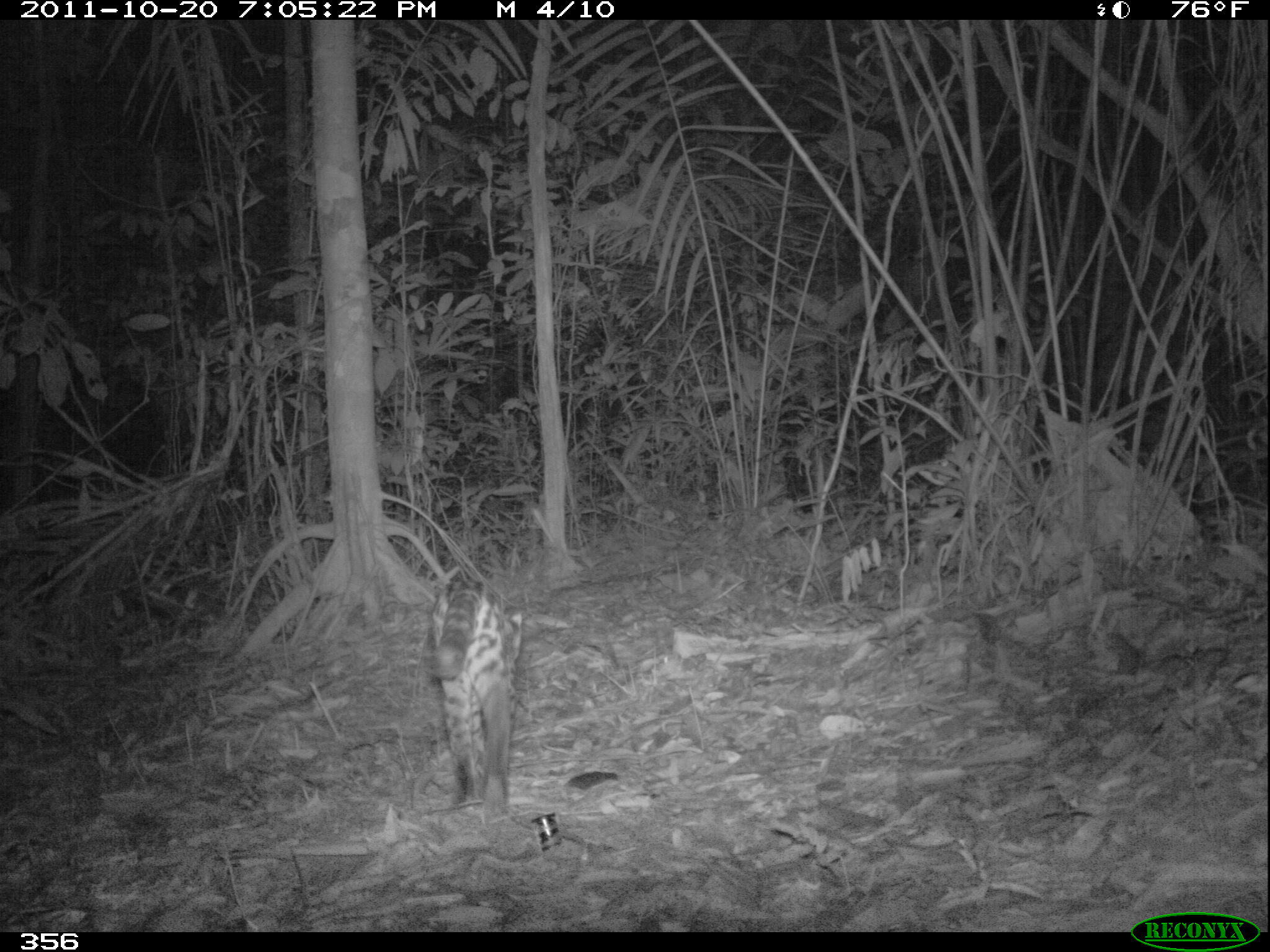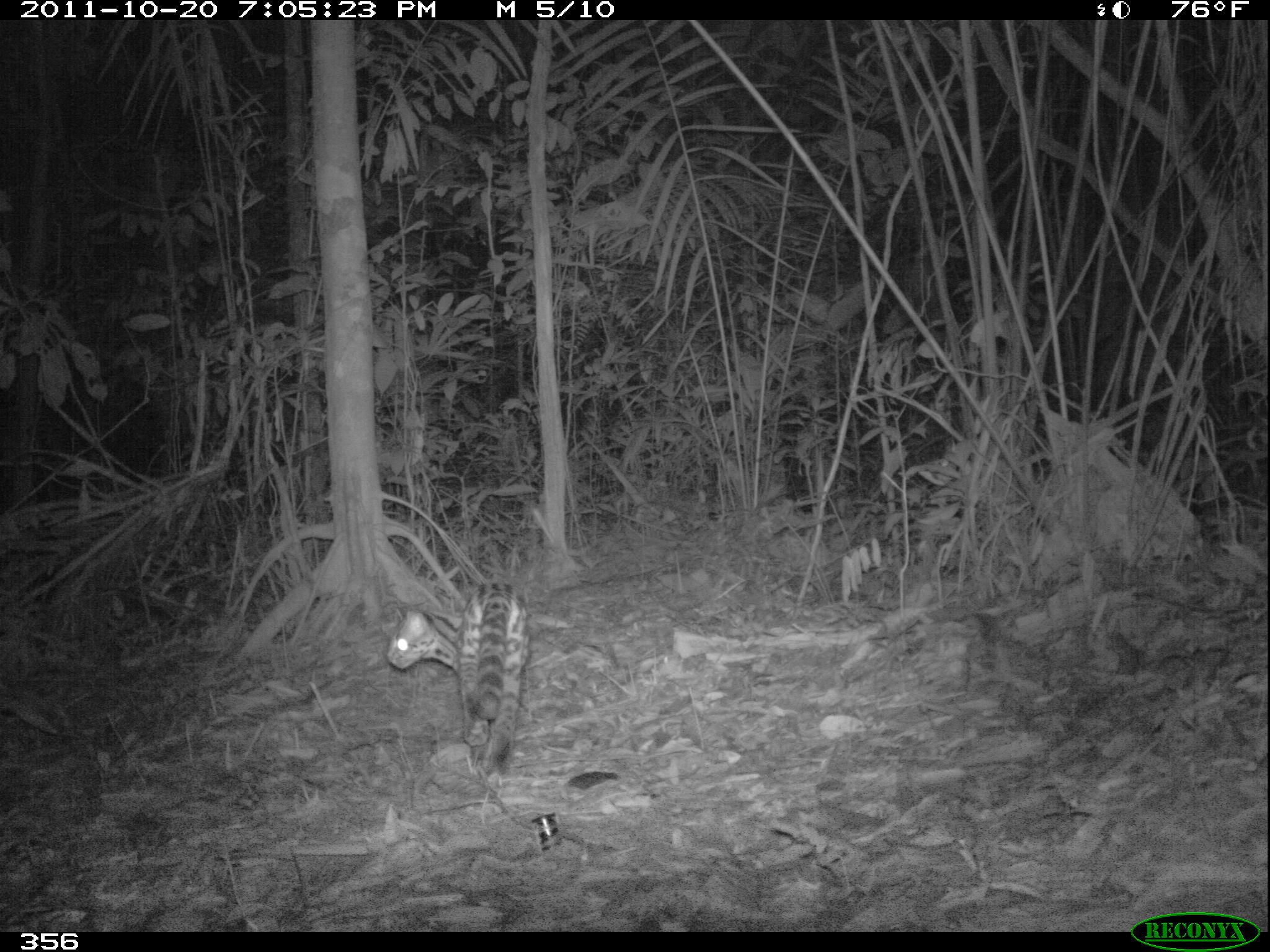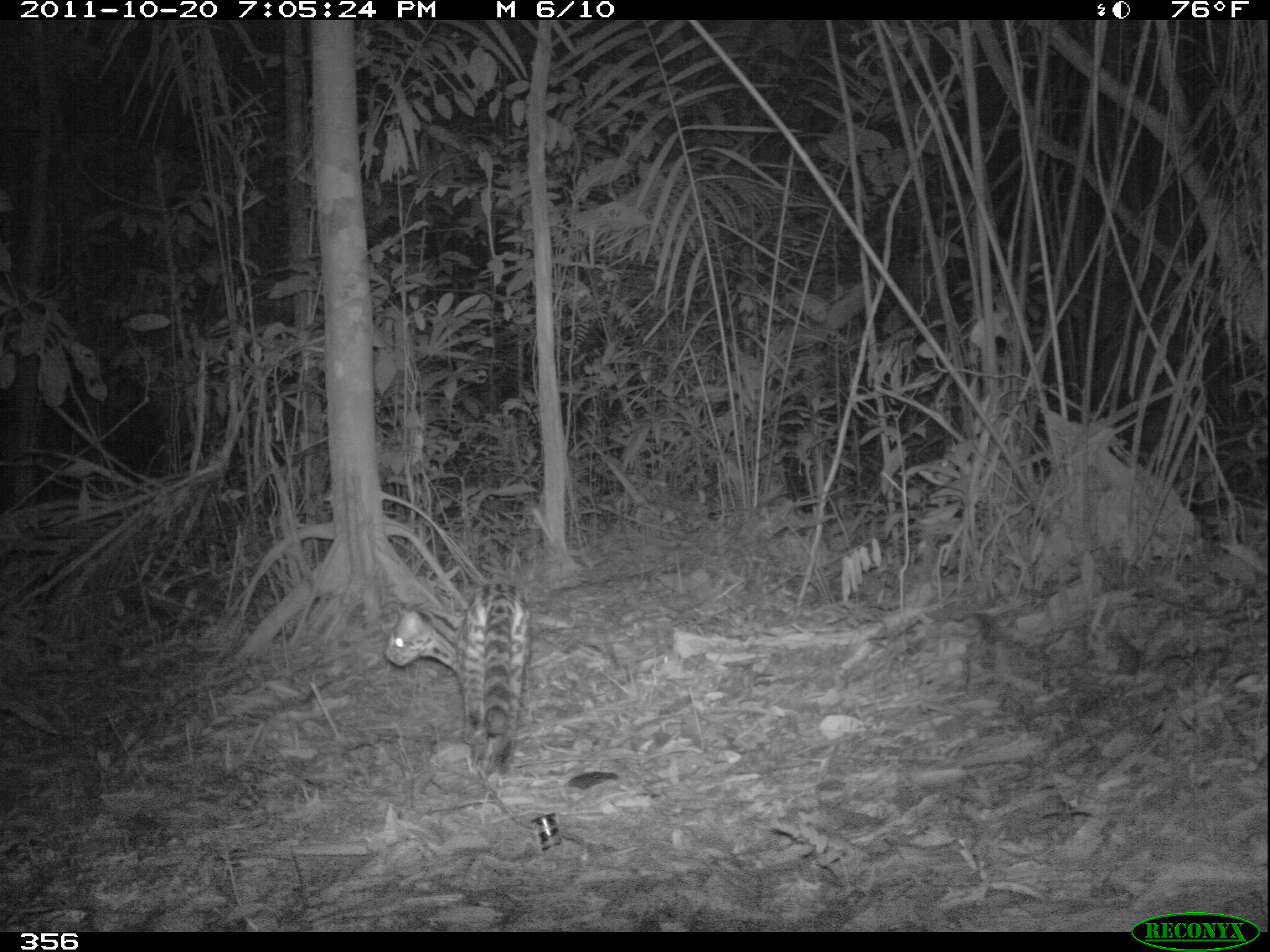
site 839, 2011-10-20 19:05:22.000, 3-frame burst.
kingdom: Animalia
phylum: Chordata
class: Mammalia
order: Carnivora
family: Felidae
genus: Leopardus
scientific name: Leopardus pardalis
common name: ocelot